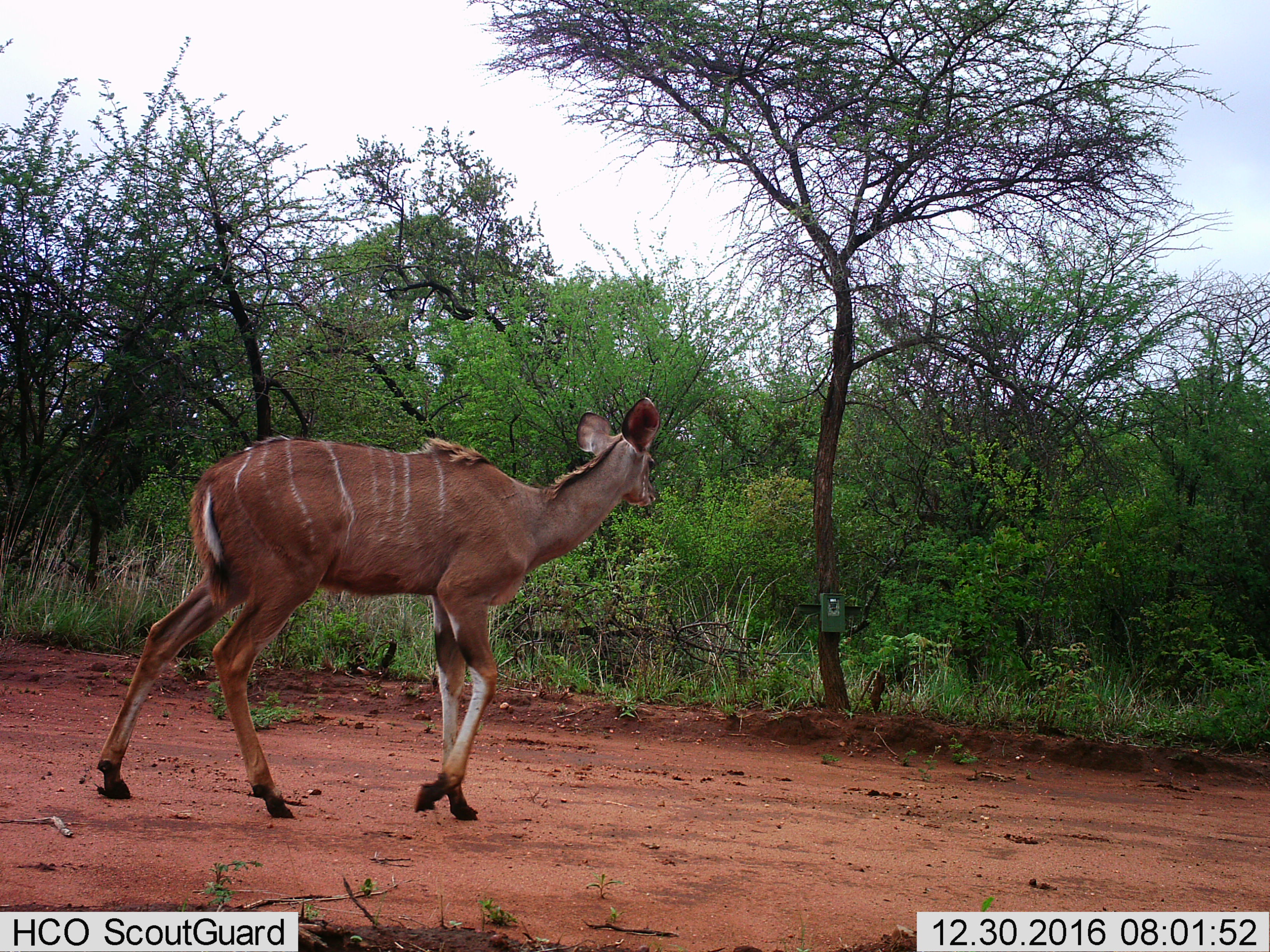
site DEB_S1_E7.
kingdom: Animalia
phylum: Chordata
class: Mammalia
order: Artiodactyla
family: Bovidae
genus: Tragelaphus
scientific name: Tragelaphus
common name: kudu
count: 1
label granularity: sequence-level